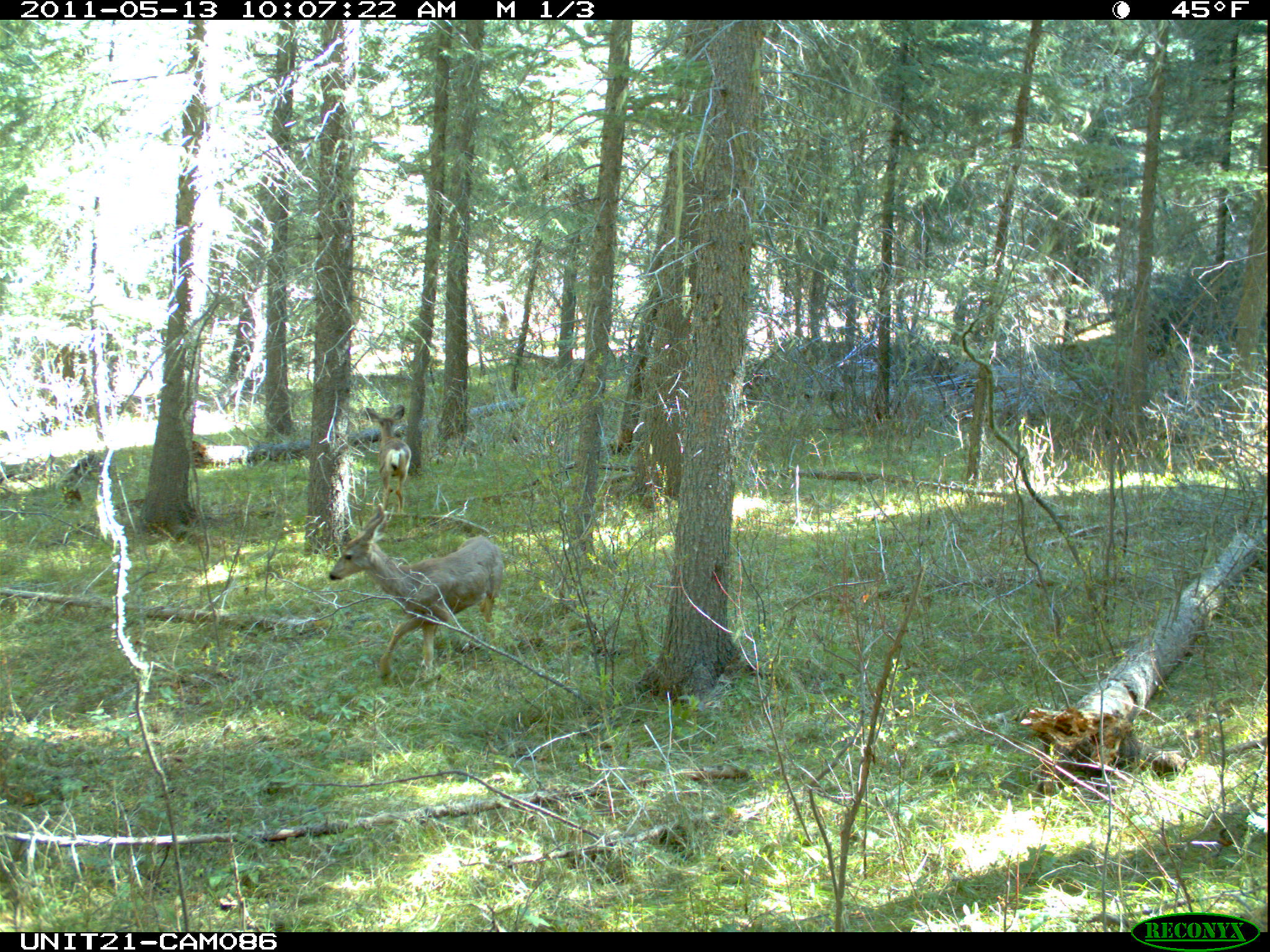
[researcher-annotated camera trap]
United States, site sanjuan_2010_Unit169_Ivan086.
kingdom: Animalia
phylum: Chordata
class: Mammalia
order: Artiodactyla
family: Cervidae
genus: Odocoileus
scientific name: Odocoileus hemionus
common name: mule deer